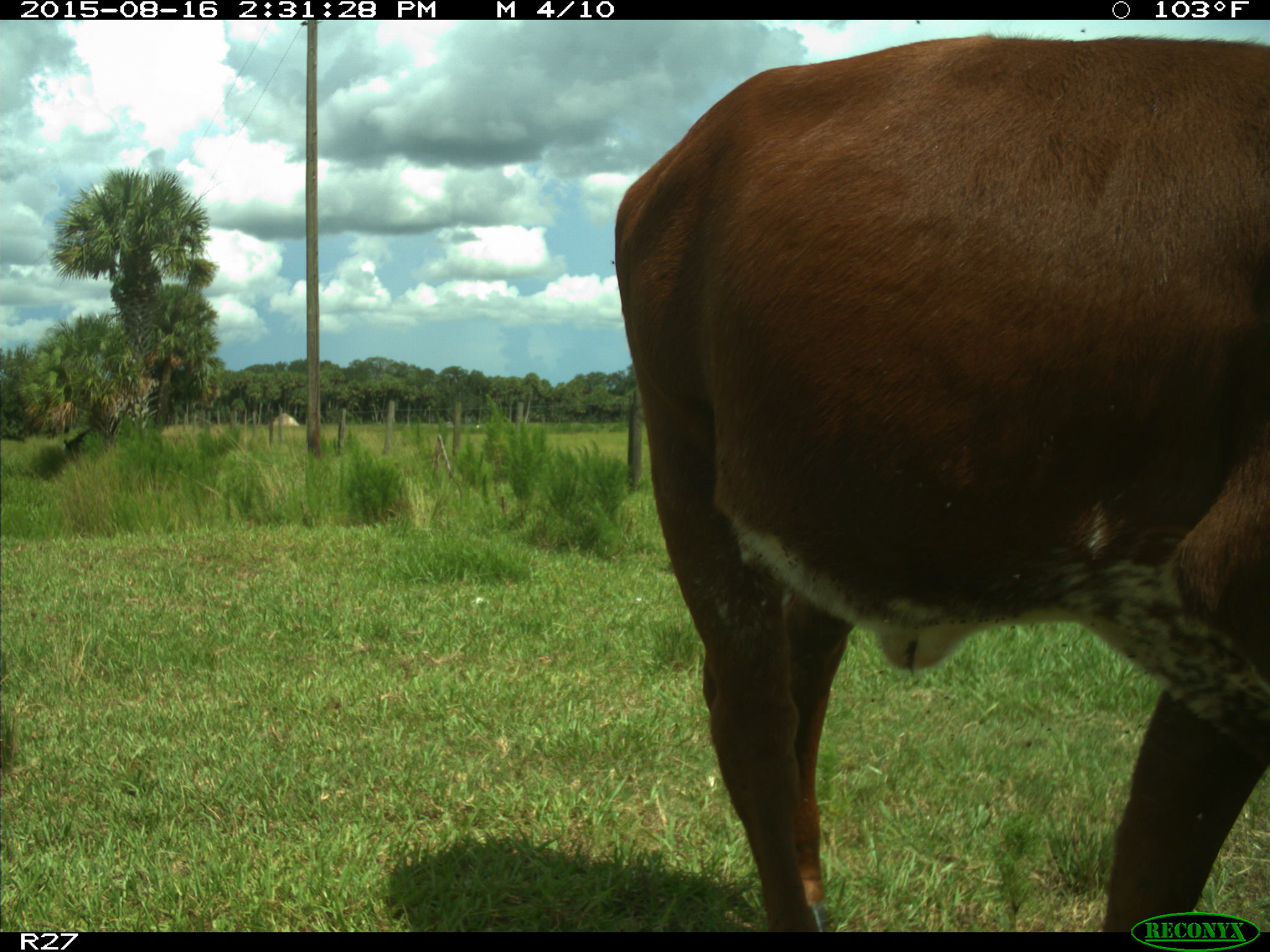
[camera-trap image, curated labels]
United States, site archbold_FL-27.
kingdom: Animalia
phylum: Chordata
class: Mammalia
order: Artiodactyla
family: Bovidae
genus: Bos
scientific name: Bos taurus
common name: domestic cow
Bos taurus (domestic cow).